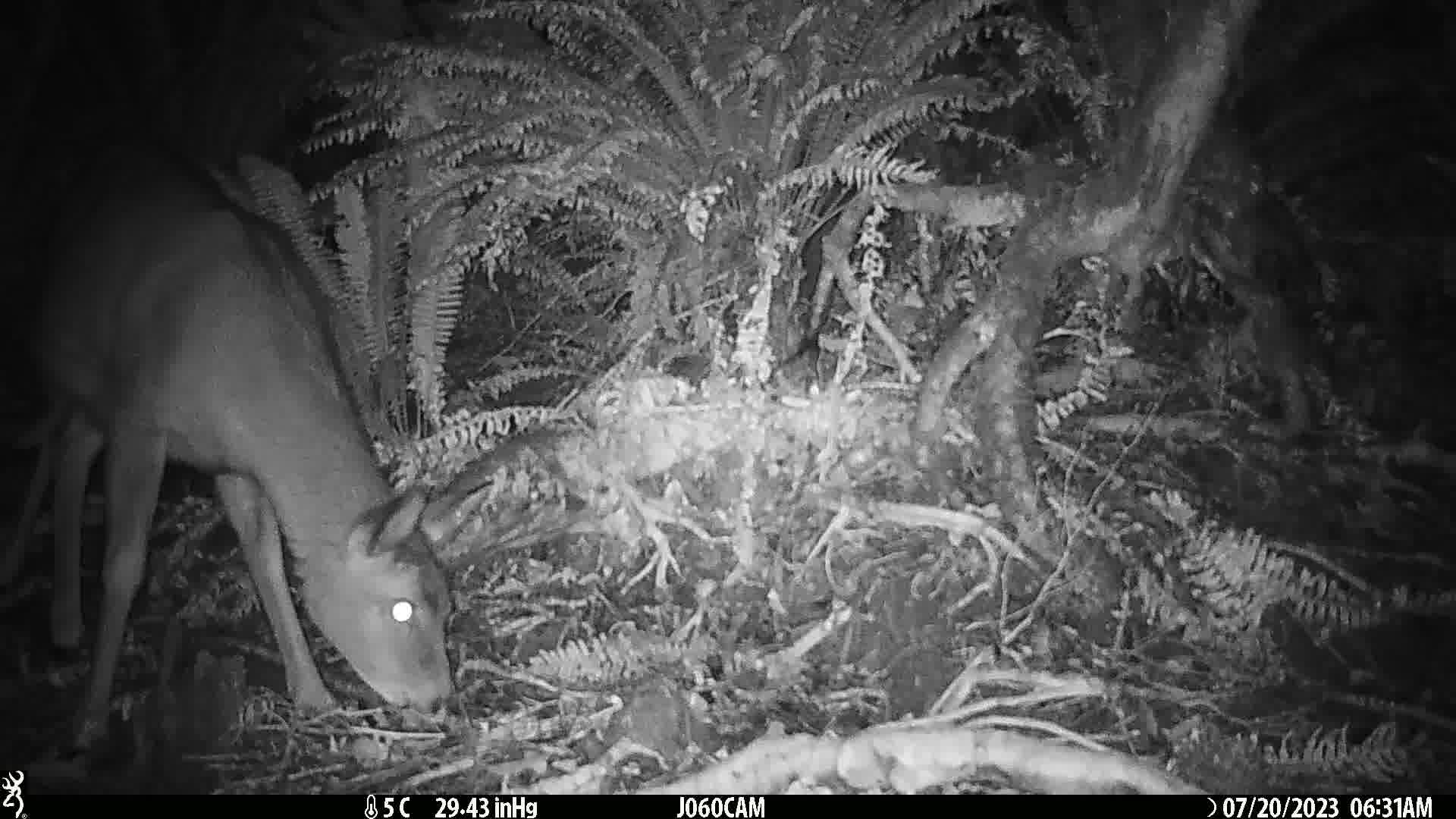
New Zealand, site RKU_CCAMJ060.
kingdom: Animalia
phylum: Chordata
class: Mammalia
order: Artiodactyla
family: Cervidae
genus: Odocoileus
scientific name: Odocoileus virginianus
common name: white-tailed deer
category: white tailed deer